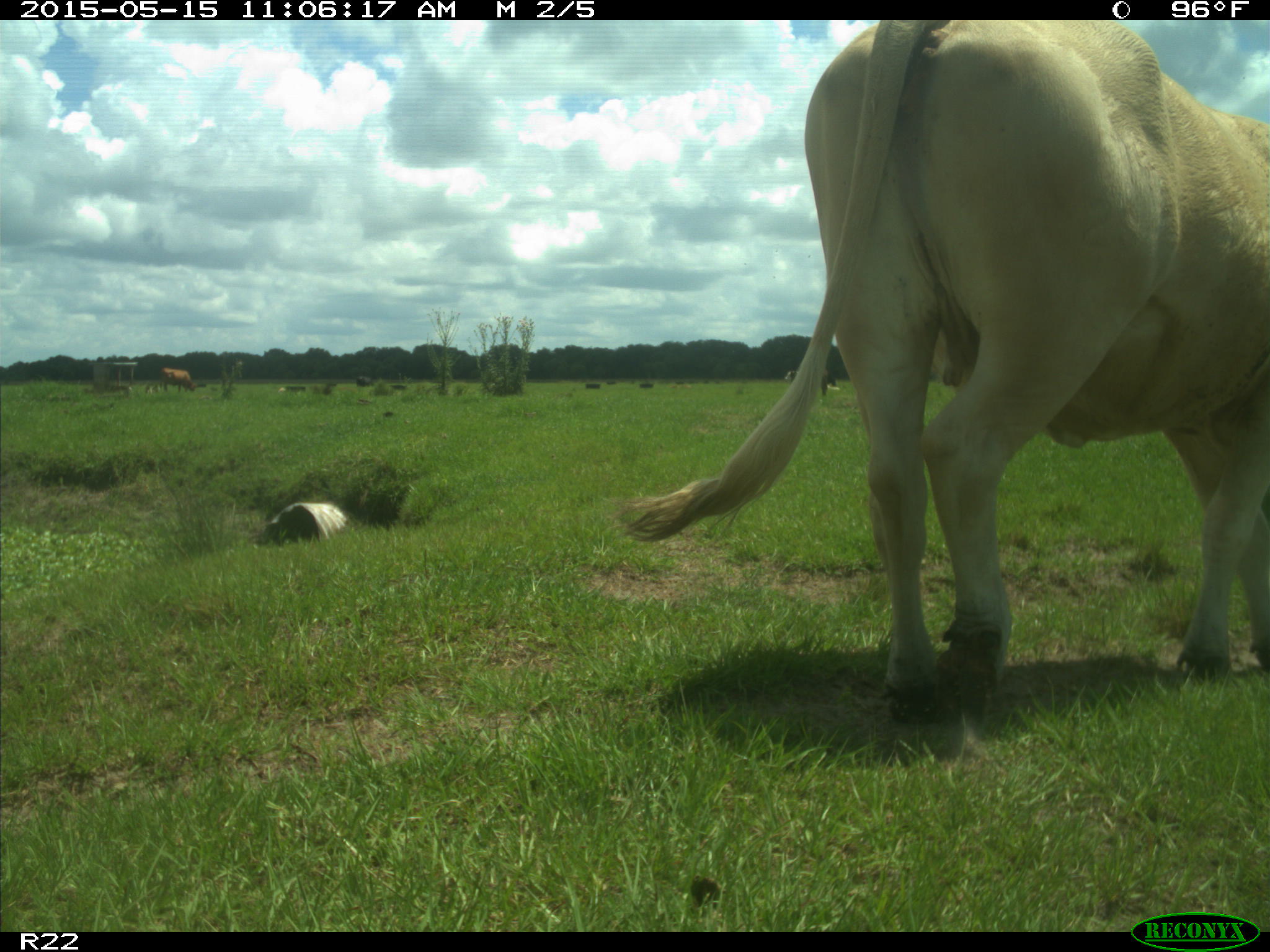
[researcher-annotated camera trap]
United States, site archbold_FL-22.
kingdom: Animalia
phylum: Chordata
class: Mammalia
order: Artiodactyla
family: Bovidae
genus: Bos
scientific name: Bos taurus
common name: domestic cow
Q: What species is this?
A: Bos taurus (domestic cow).